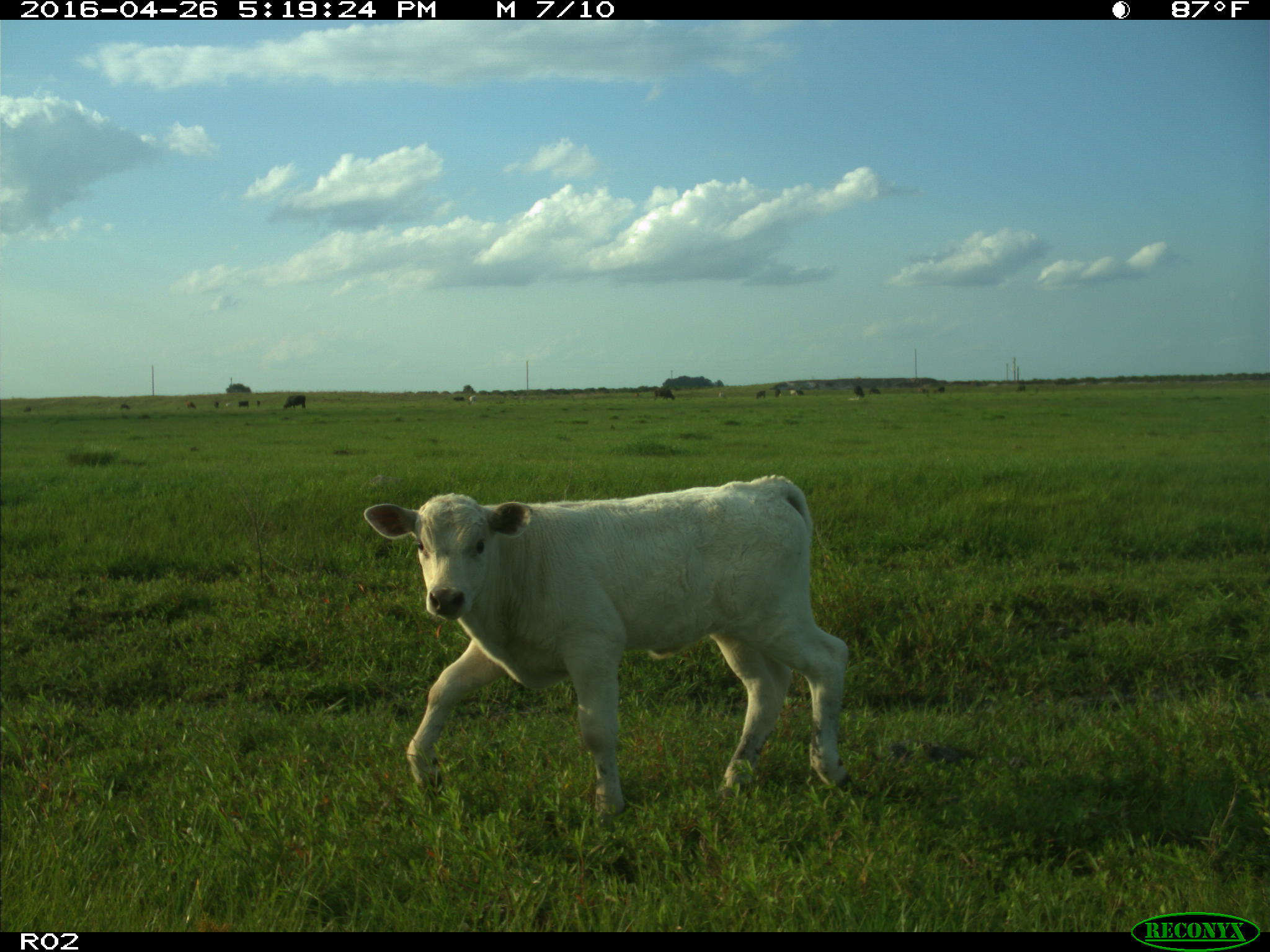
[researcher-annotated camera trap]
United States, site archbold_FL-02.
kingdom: Animalia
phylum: Chordata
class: Mammalia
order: Artiodactyla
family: Bovidae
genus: Bos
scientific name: Bos taurus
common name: domestic cow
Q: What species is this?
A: Bos taurus (domestic cow).